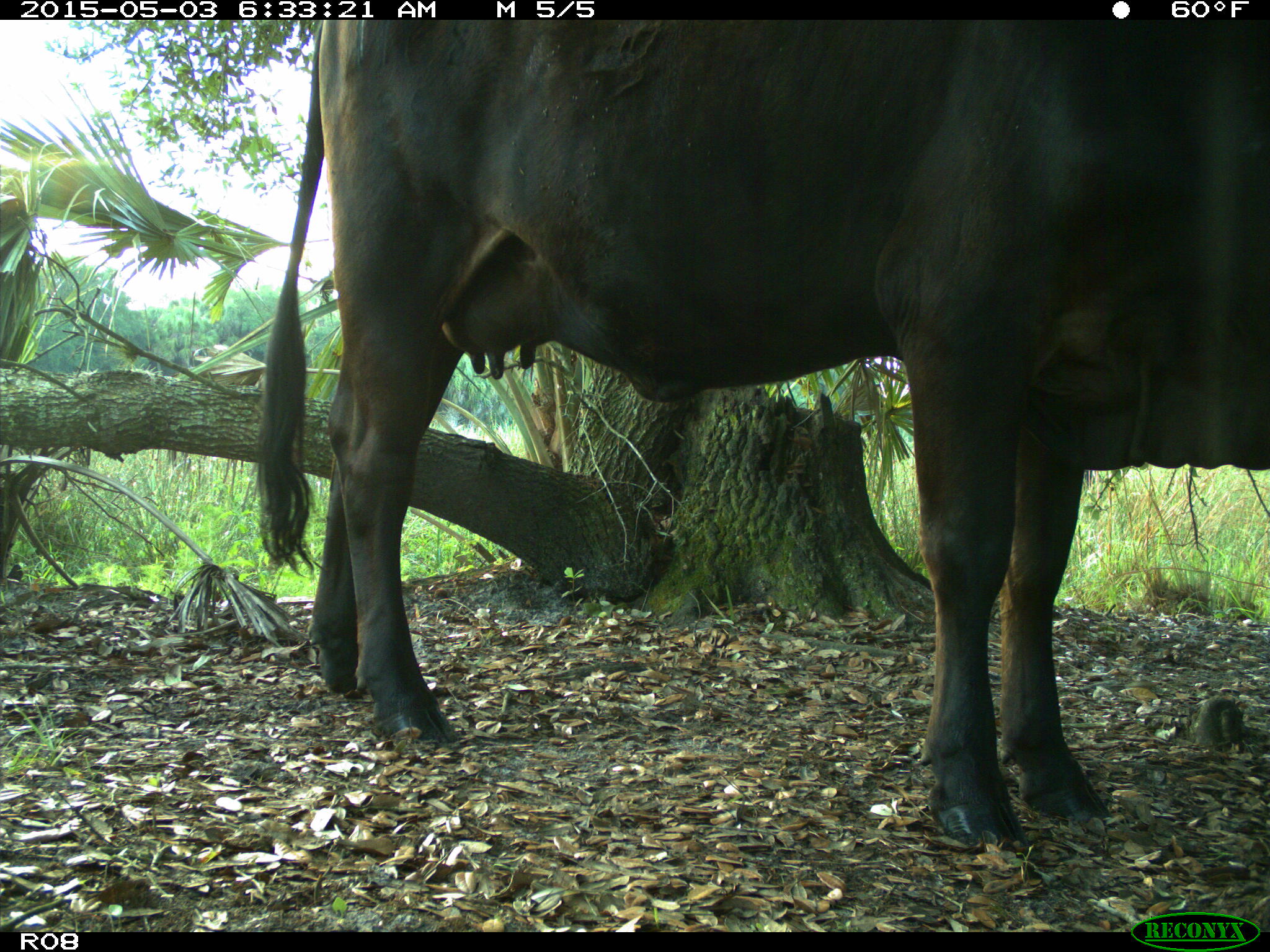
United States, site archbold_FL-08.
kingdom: Animalia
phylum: Chordata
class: Mammalia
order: Artiodactyla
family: Bovidae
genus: Bos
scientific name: Bos taurus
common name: domestic cow